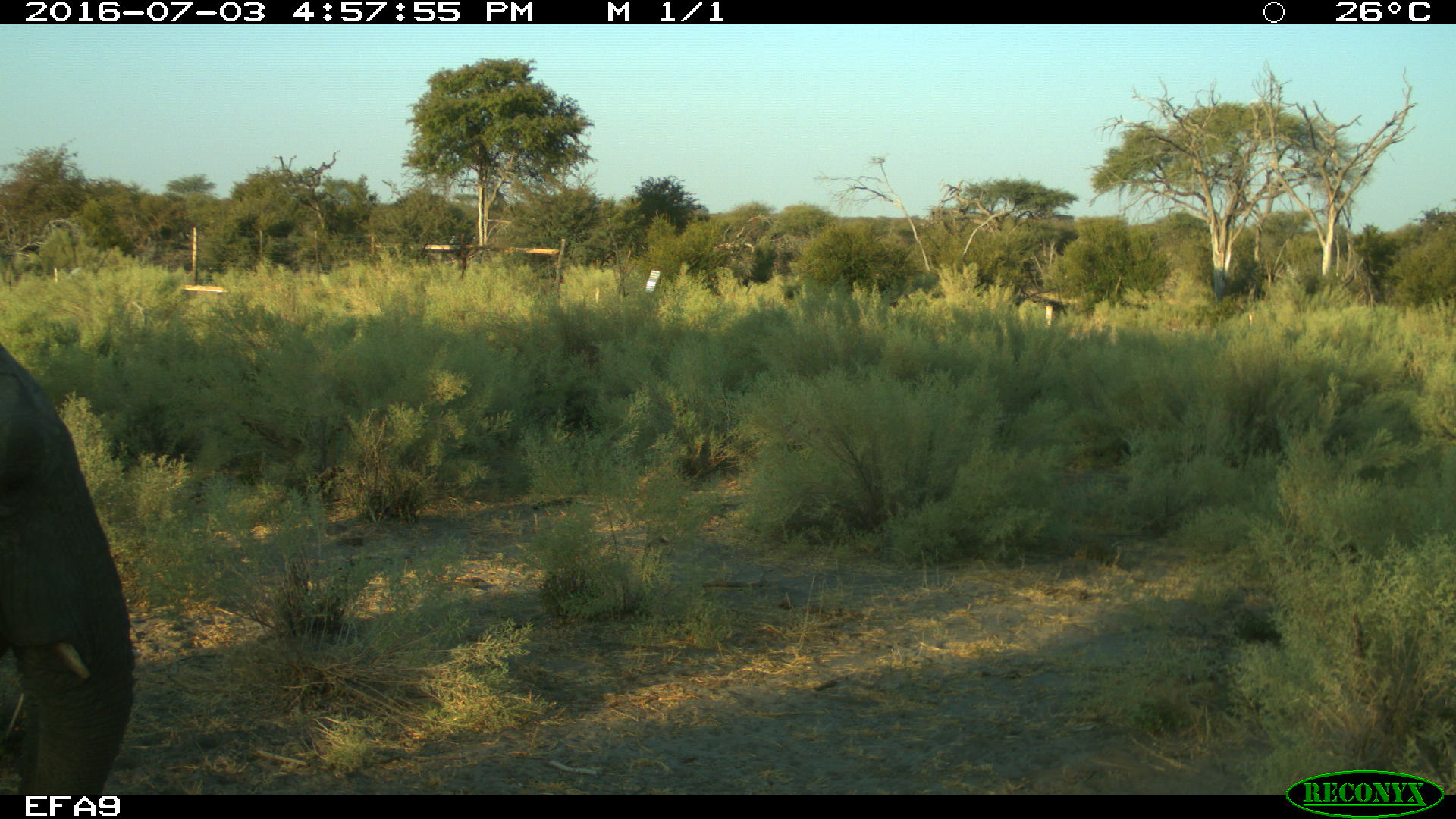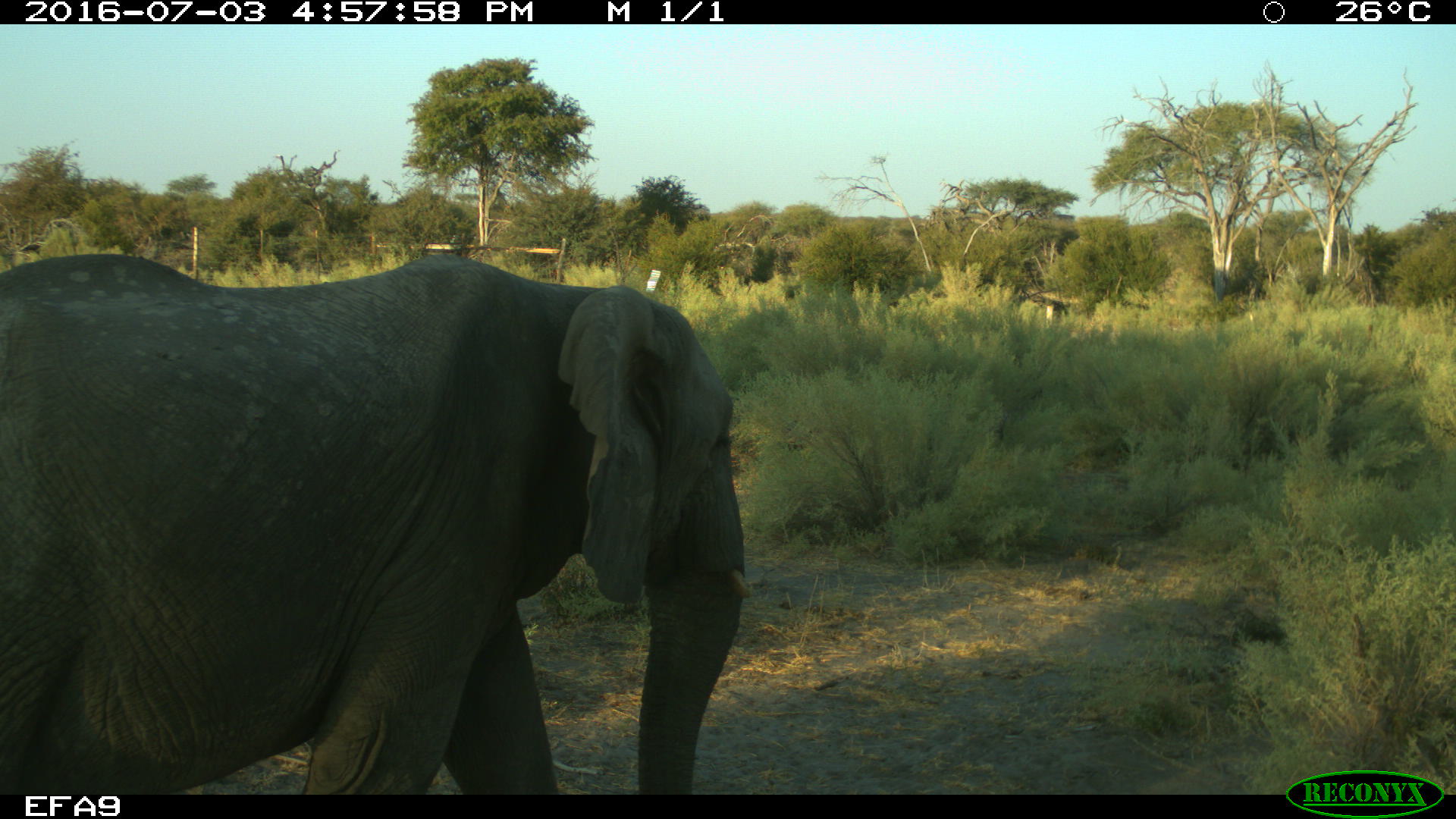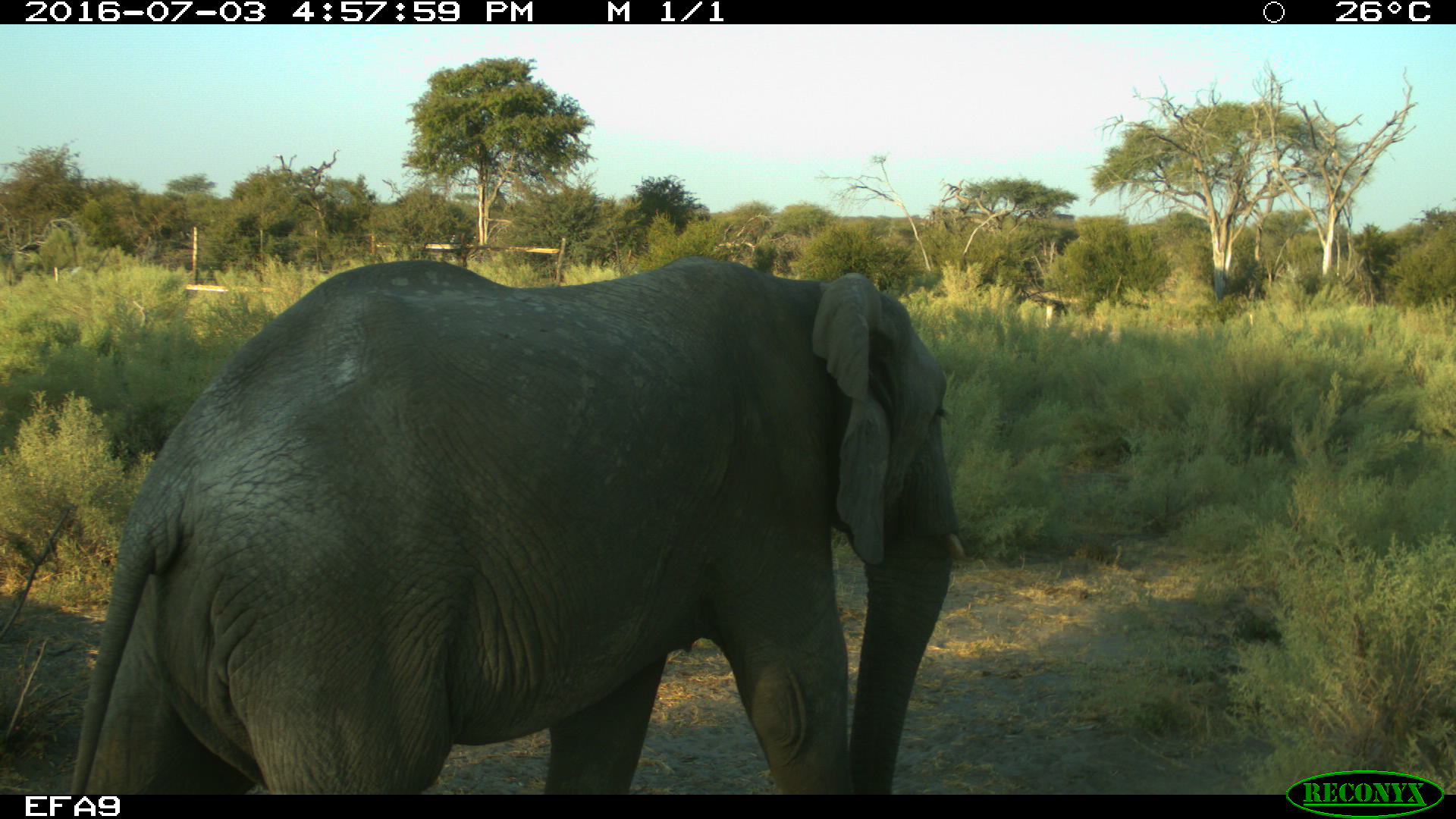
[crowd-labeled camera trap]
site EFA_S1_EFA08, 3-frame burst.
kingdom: Animalia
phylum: Chordata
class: Mammalia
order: Proboscidea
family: Elephantidae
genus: Loxodonta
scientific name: Loxodonta africana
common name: african bush elephant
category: elephant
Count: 1.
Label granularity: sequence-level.